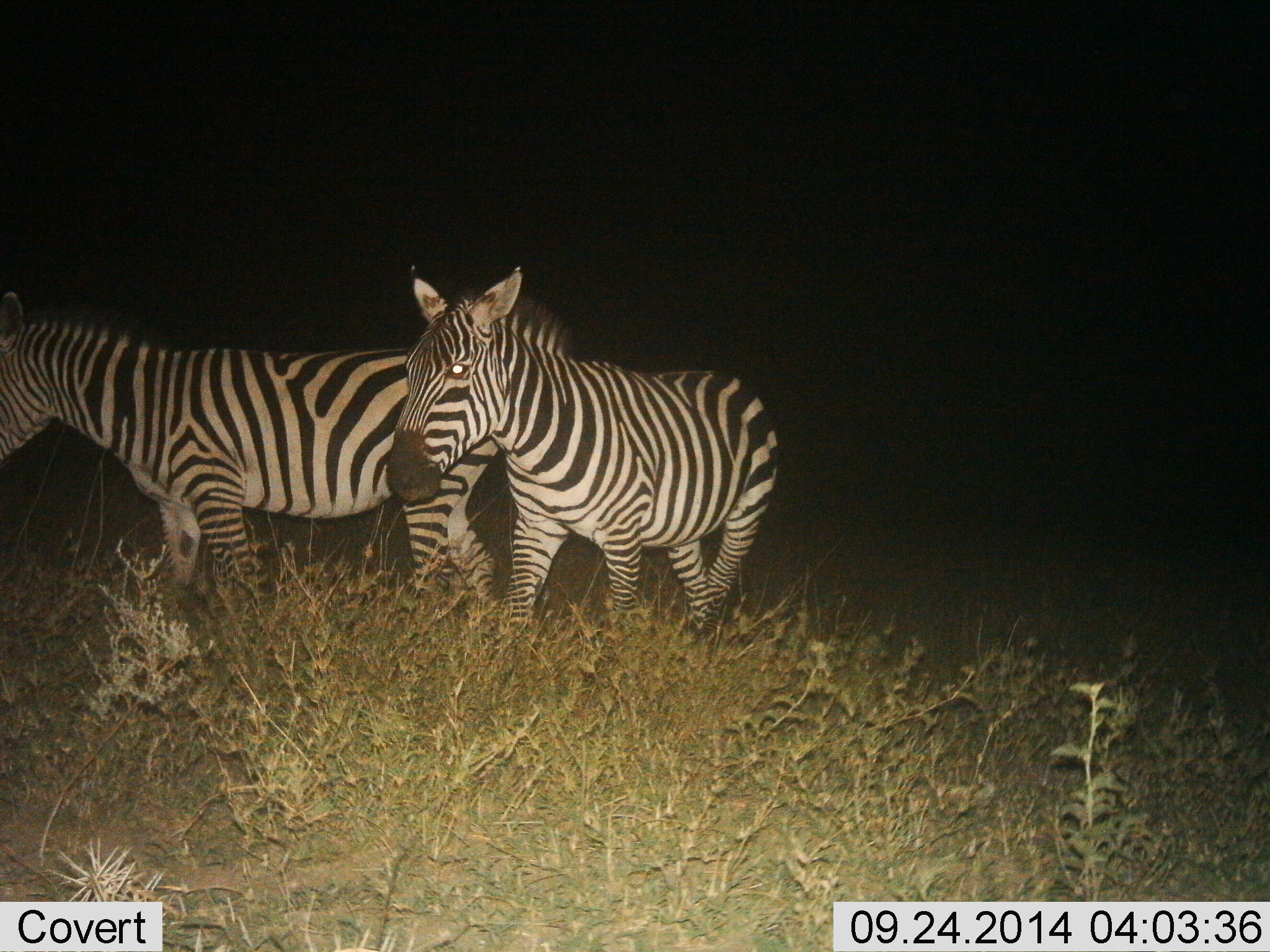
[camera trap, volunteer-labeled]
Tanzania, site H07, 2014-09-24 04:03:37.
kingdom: Animalia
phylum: Chordata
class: Mammalia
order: Perissodactyla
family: Equidae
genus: Equus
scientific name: Equus quagga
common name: plains zebra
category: zebra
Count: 2.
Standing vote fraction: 50%.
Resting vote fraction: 0%.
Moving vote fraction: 50%.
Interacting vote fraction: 0%.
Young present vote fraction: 0%.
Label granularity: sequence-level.